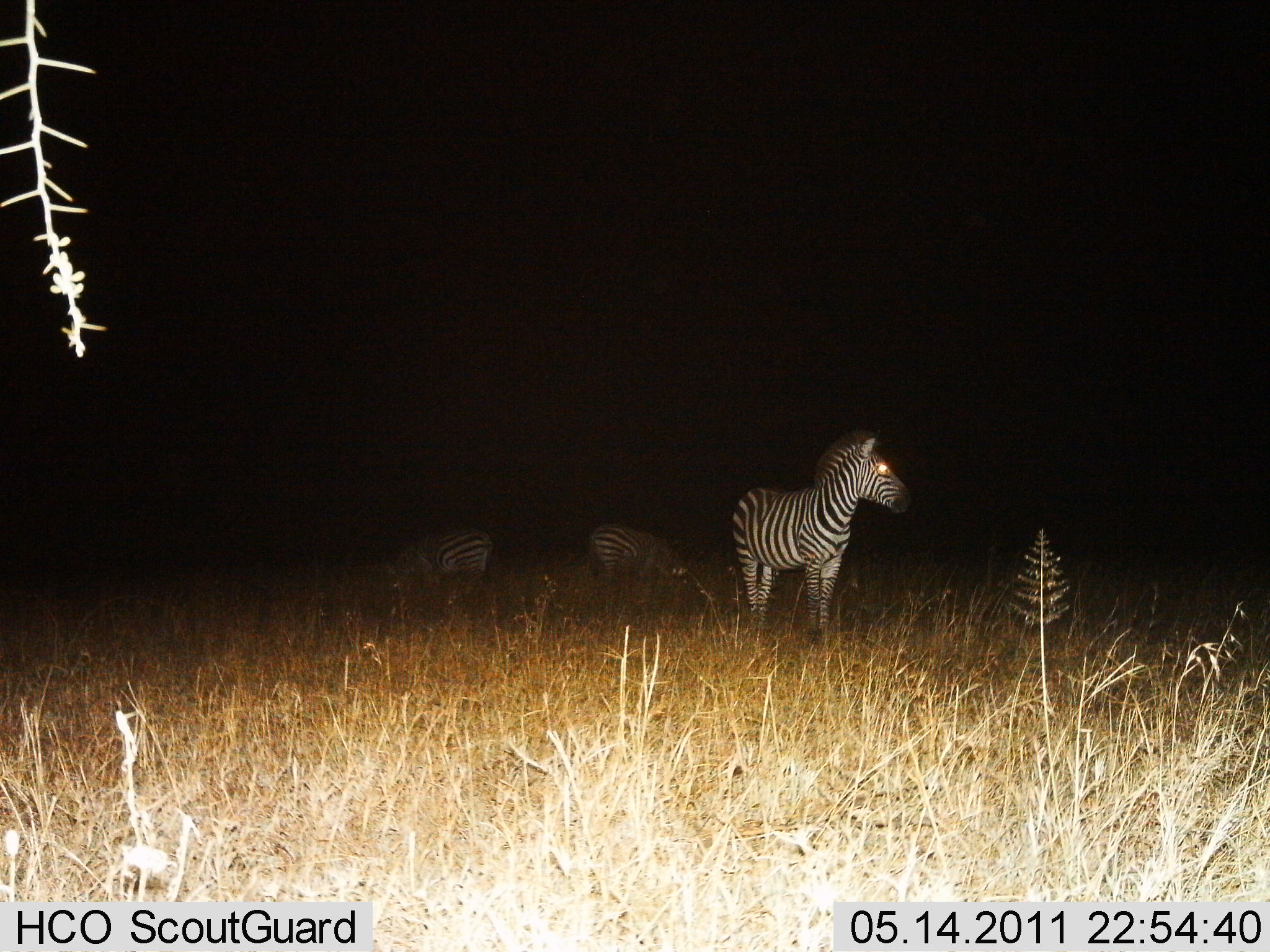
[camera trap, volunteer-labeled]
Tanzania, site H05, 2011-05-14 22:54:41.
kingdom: Animalia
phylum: Chordata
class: Mammalia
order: Perissodactyla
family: Equidae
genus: Equus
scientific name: Equus quagga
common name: plains zebra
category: zebra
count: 3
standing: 100%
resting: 0%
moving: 0%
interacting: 0%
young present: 0%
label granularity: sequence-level